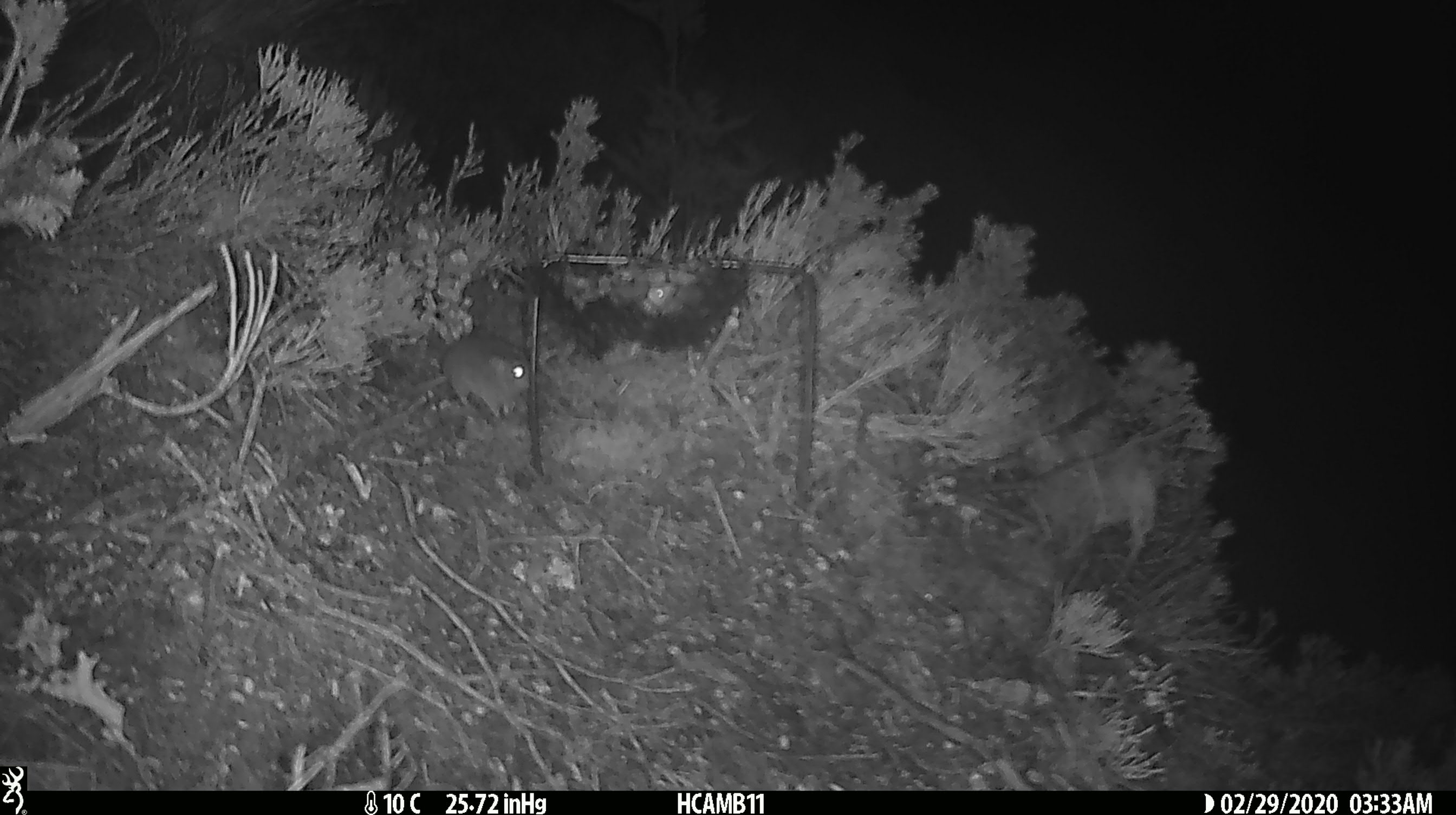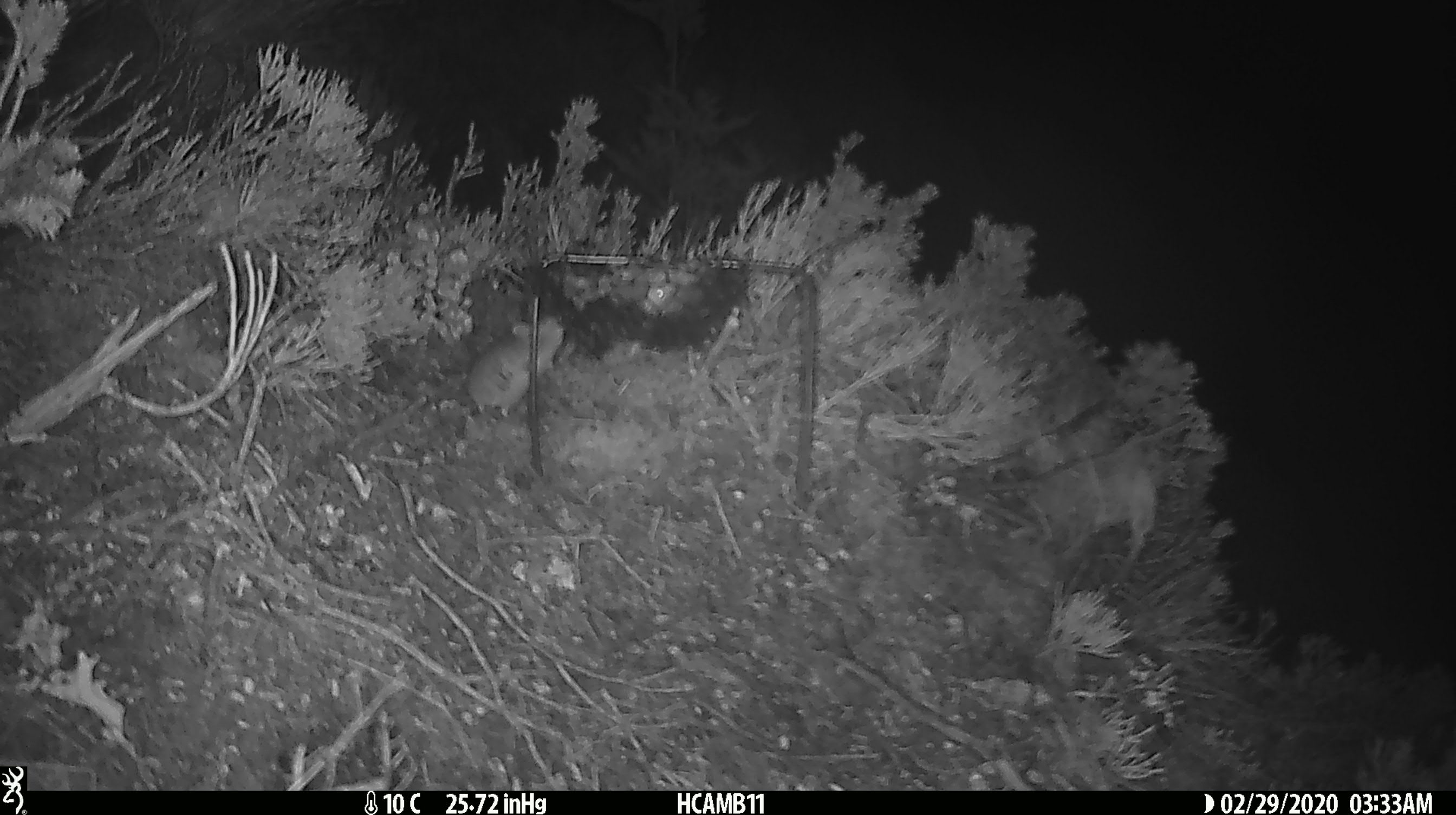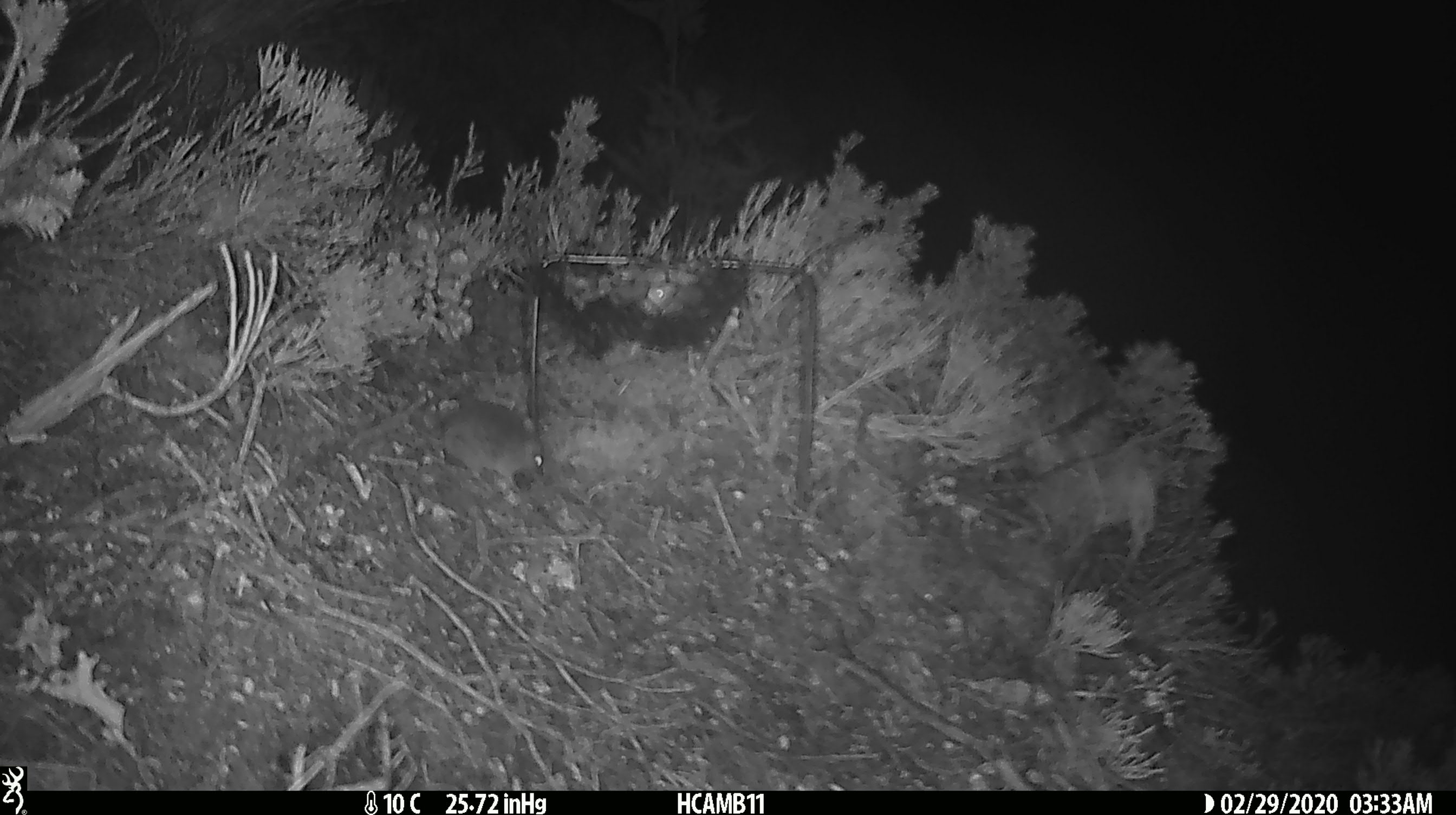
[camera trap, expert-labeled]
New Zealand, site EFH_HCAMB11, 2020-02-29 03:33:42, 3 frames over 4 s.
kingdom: Animalia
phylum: Chordata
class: Mammalia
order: Rodentia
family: Muridae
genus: Mus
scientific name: Mus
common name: mouse